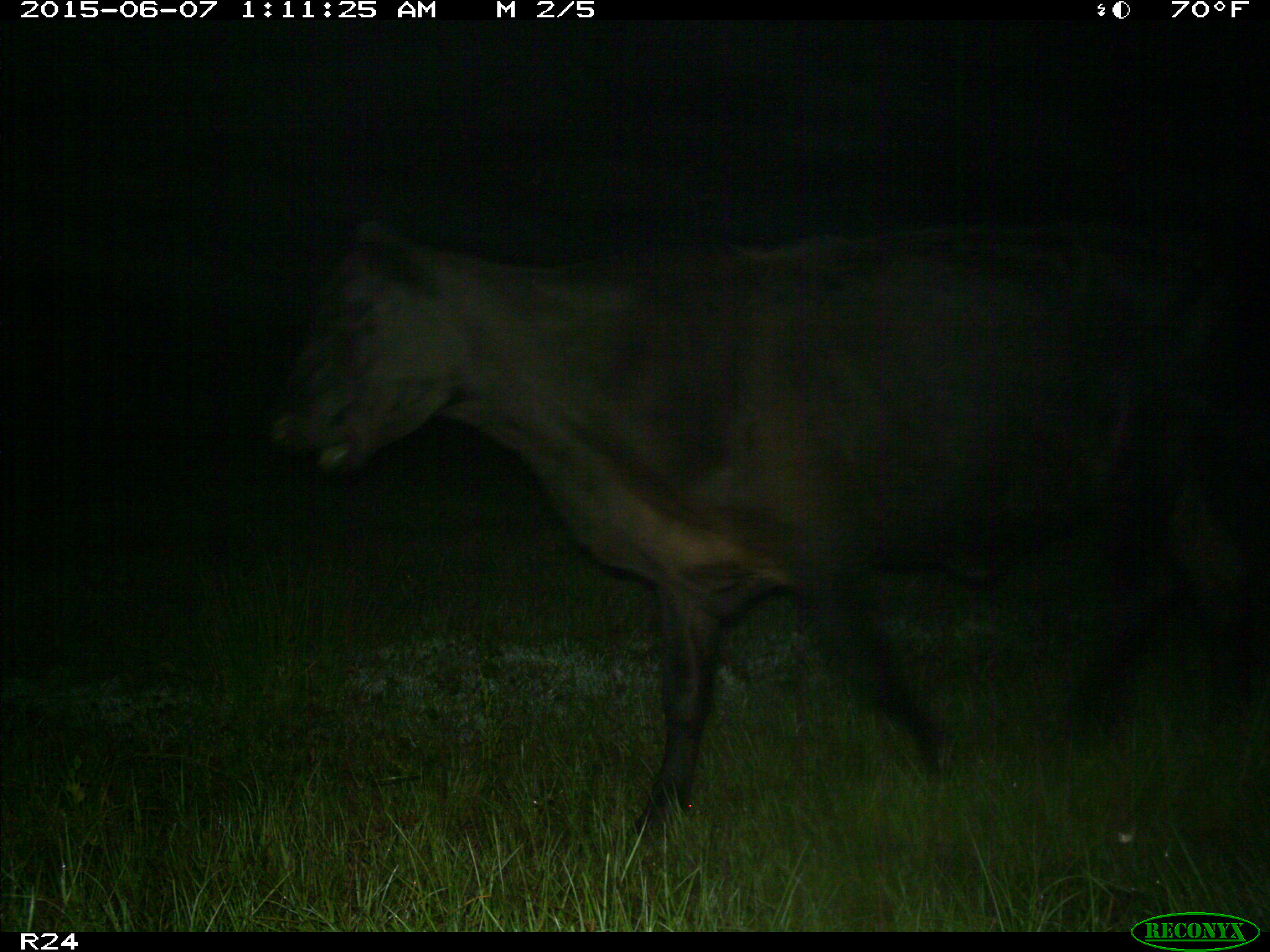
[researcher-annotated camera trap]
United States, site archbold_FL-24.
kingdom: Animalia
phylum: Chordata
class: Mammalia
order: Artiodactyla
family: Bovidae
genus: Bos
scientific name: Bos taurus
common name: domestic cow